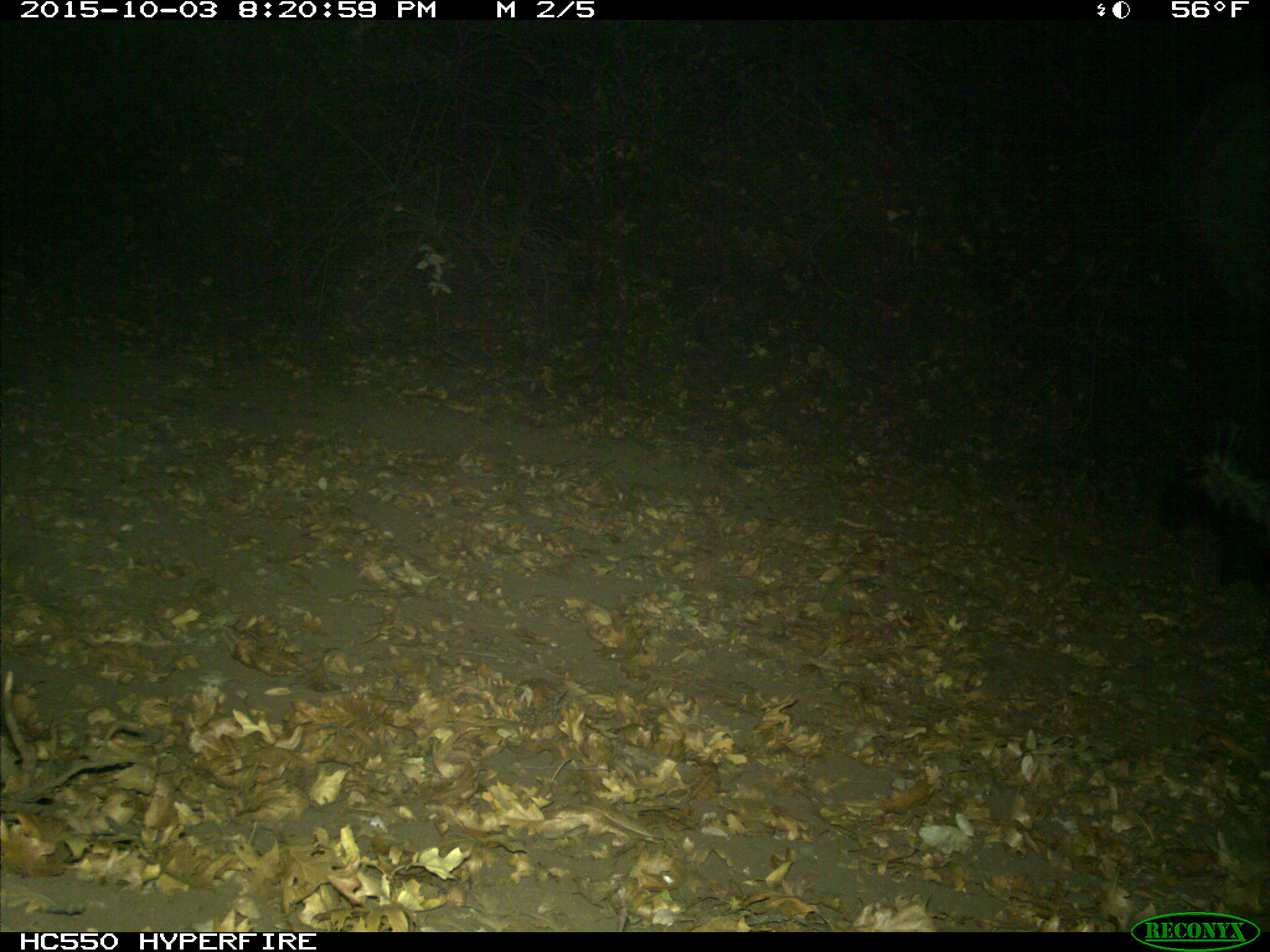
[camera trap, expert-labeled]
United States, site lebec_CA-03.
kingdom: Animalia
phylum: Chordata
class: Mammalia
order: Carnivora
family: Mephitidae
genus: Mephitis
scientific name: Mephitis mephitis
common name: striped skunk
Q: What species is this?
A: Mephitis mephitis (striped skunk).